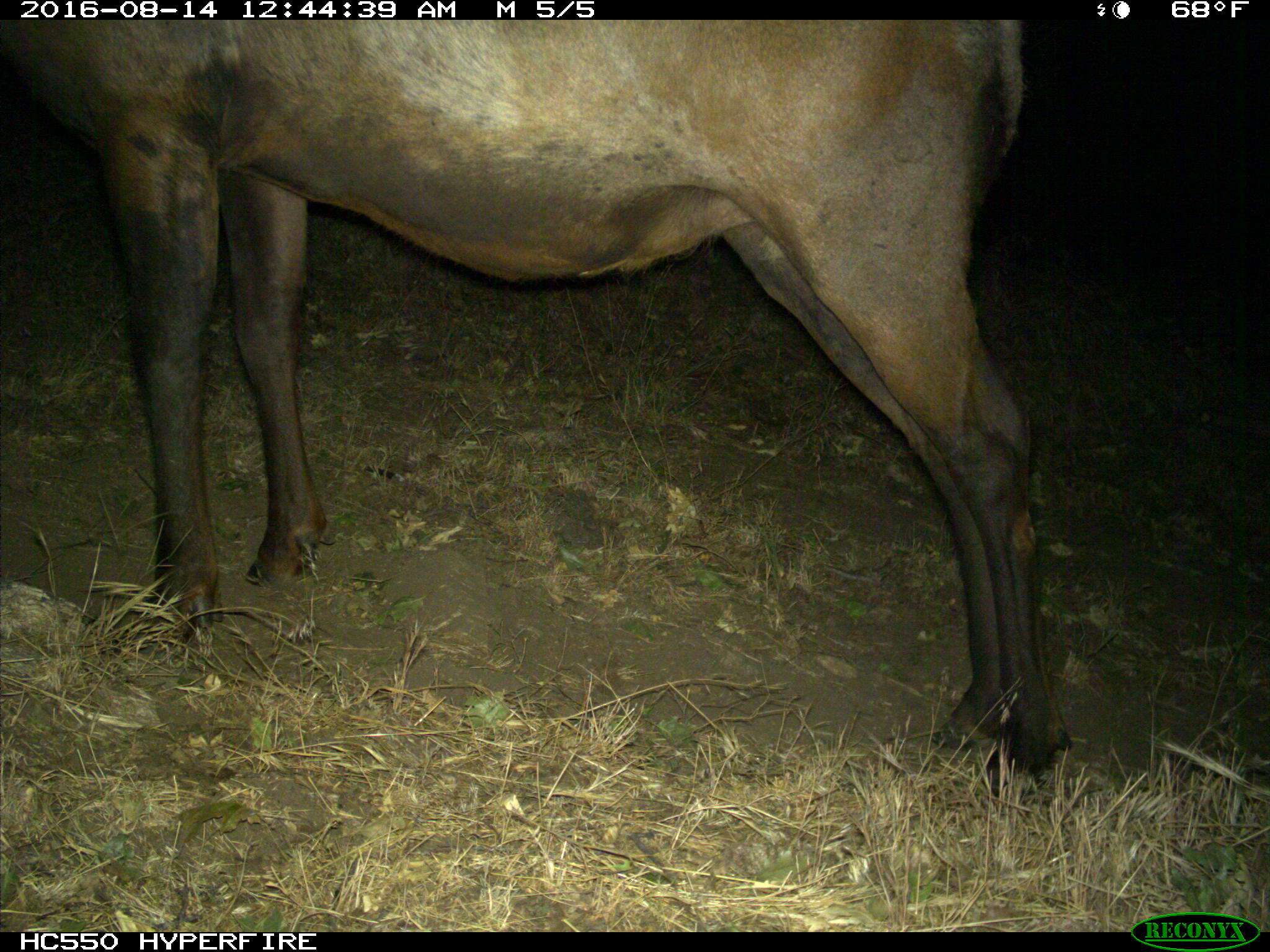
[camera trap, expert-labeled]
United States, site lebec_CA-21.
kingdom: Animalia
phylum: Chordata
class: Mammalia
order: Artiodactyla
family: Cervidae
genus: Cervus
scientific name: Cervus canadensis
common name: elk